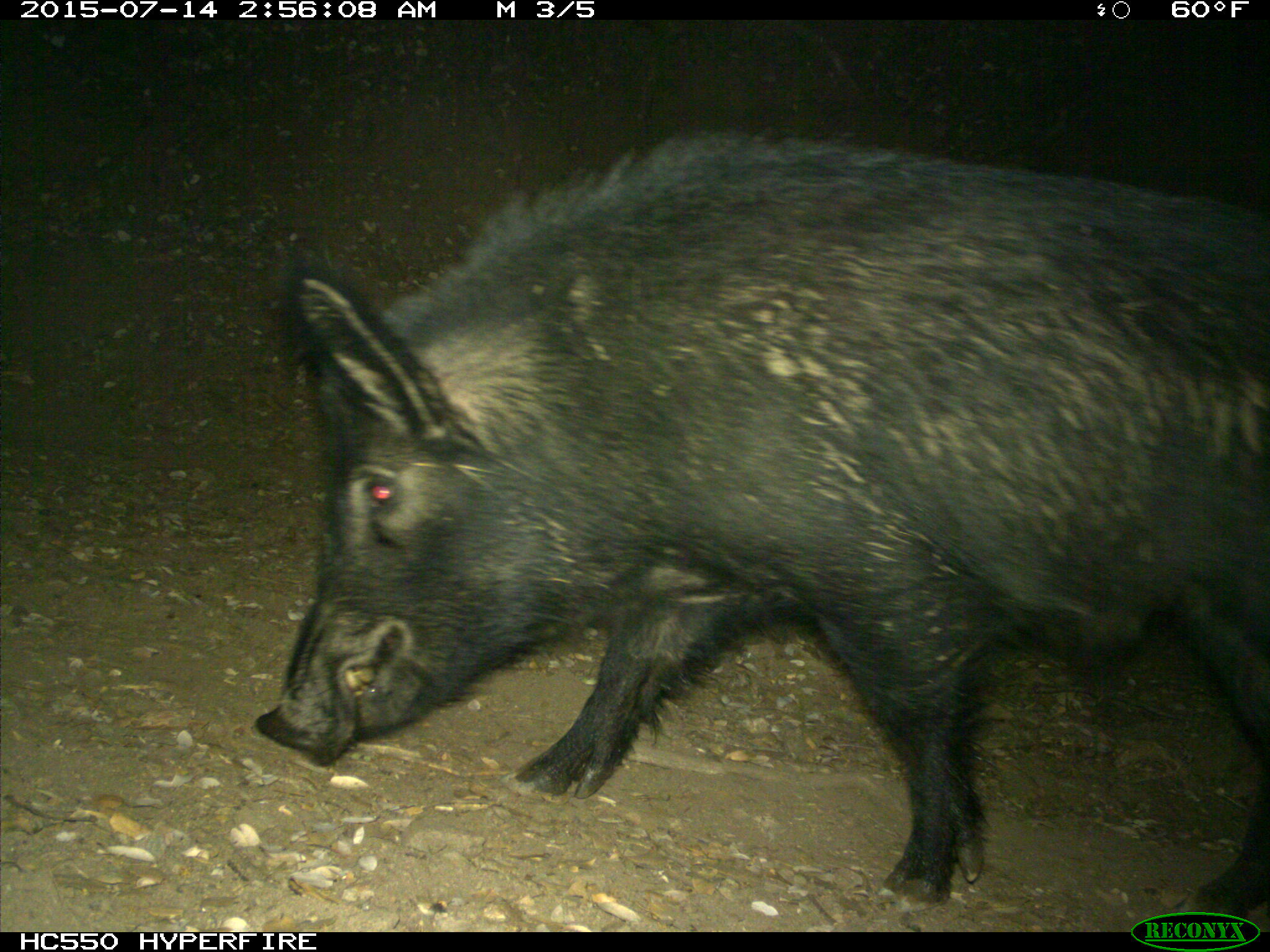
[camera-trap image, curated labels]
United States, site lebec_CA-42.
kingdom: Animalia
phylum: Chordata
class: Mammalia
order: Artiodactyla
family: Suidae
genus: Sus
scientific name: Sus scrofa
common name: wild boar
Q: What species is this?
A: Sus scrofa (wild boar).